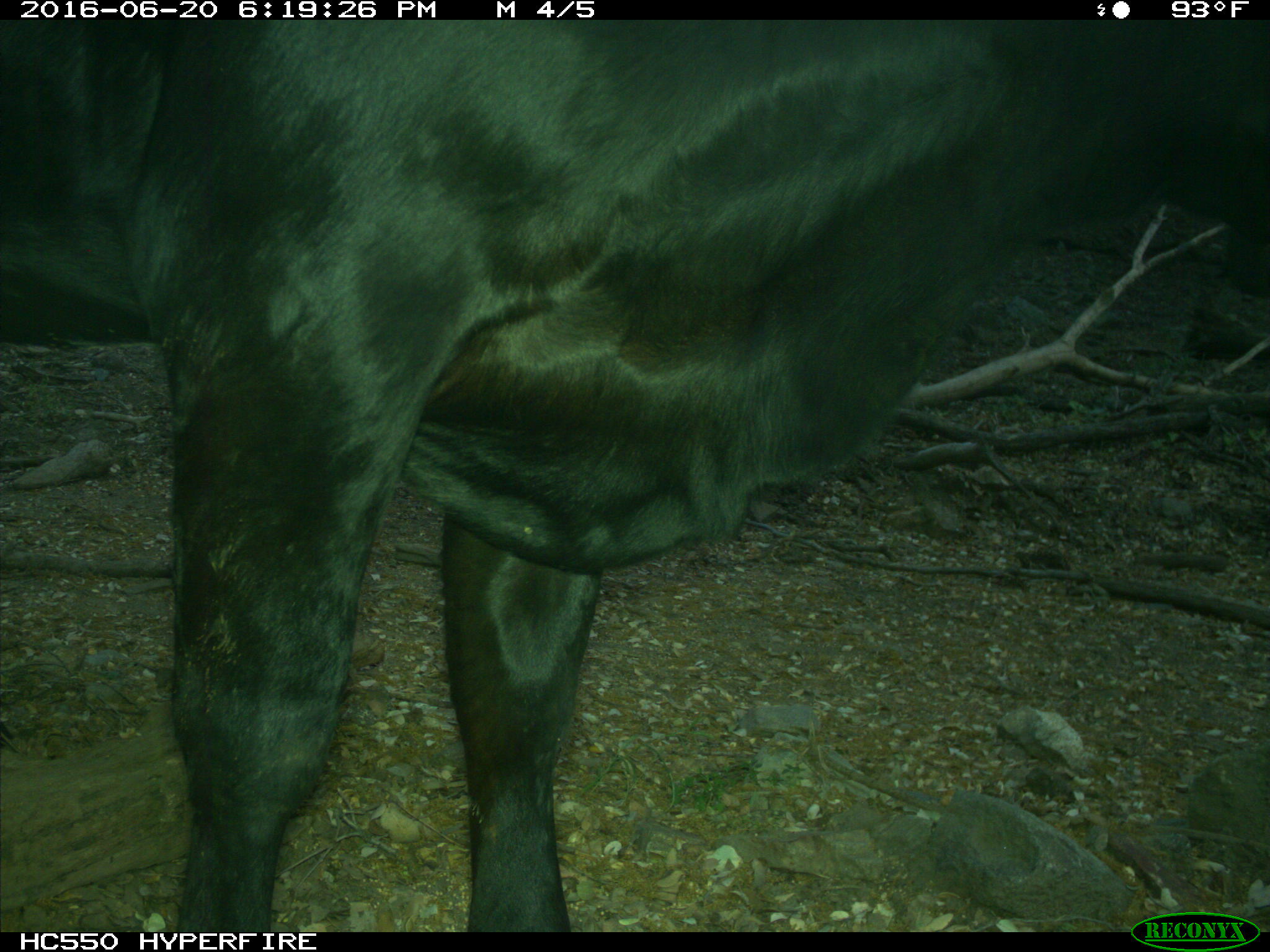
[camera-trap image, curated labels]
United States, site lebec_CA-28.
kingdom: Animalia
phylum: Chordata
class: Mammalia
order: Artiodactyla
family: Bovidae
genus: Bos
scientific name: Bos taurus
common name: domestic cow